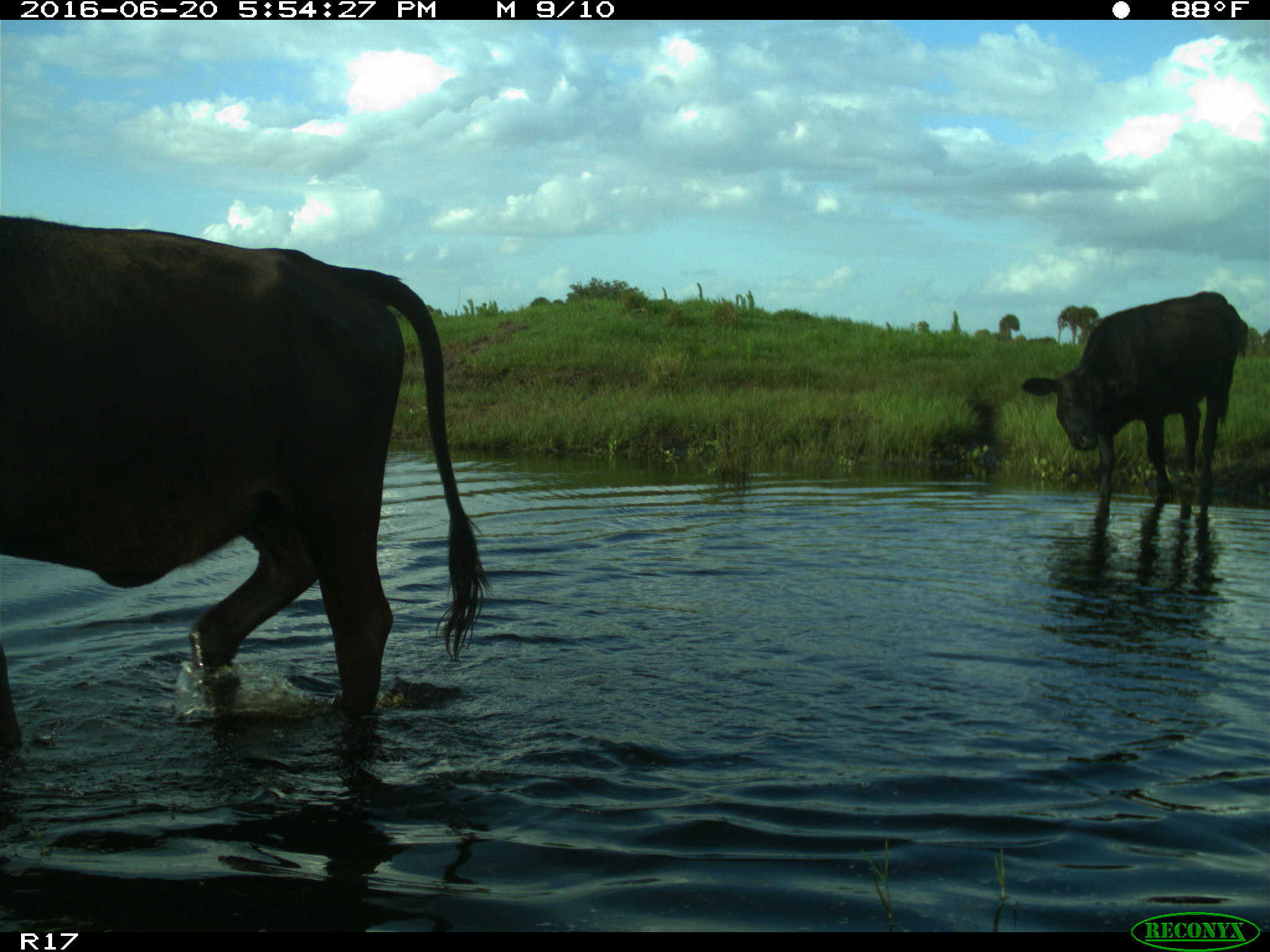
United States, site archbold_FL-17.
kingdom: Animalia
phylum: Chordata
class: Mammalia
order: Artiodactyla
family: Bovidae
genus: Bos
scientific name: Bos taurus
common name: domestic cow